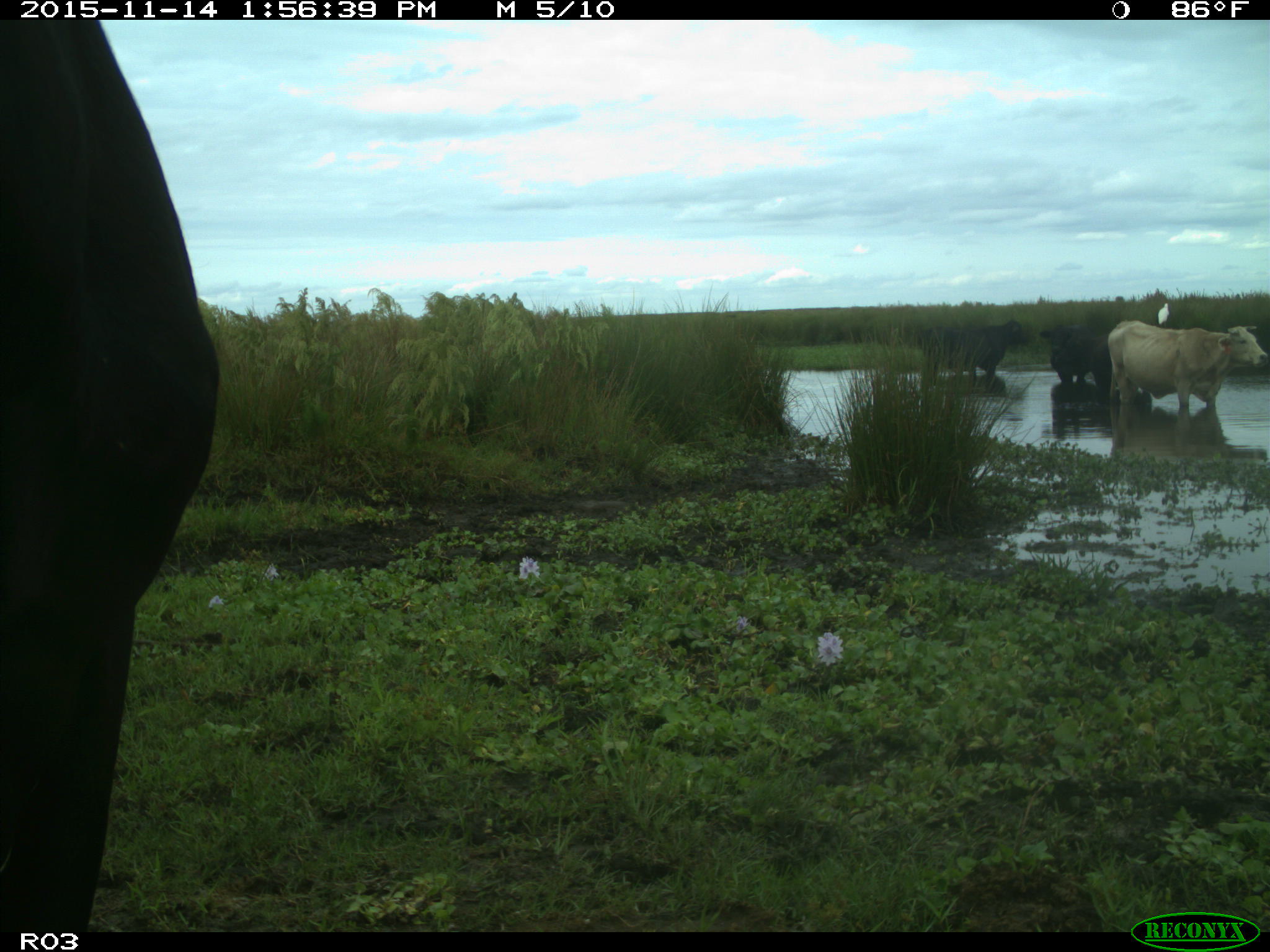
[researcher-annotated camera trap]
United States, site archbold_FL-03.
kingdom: Animalia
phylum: Chordata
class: Mammalia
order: Artiodactyla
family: Bovidae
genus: Bos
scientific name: Bos taurus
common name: domestic cow